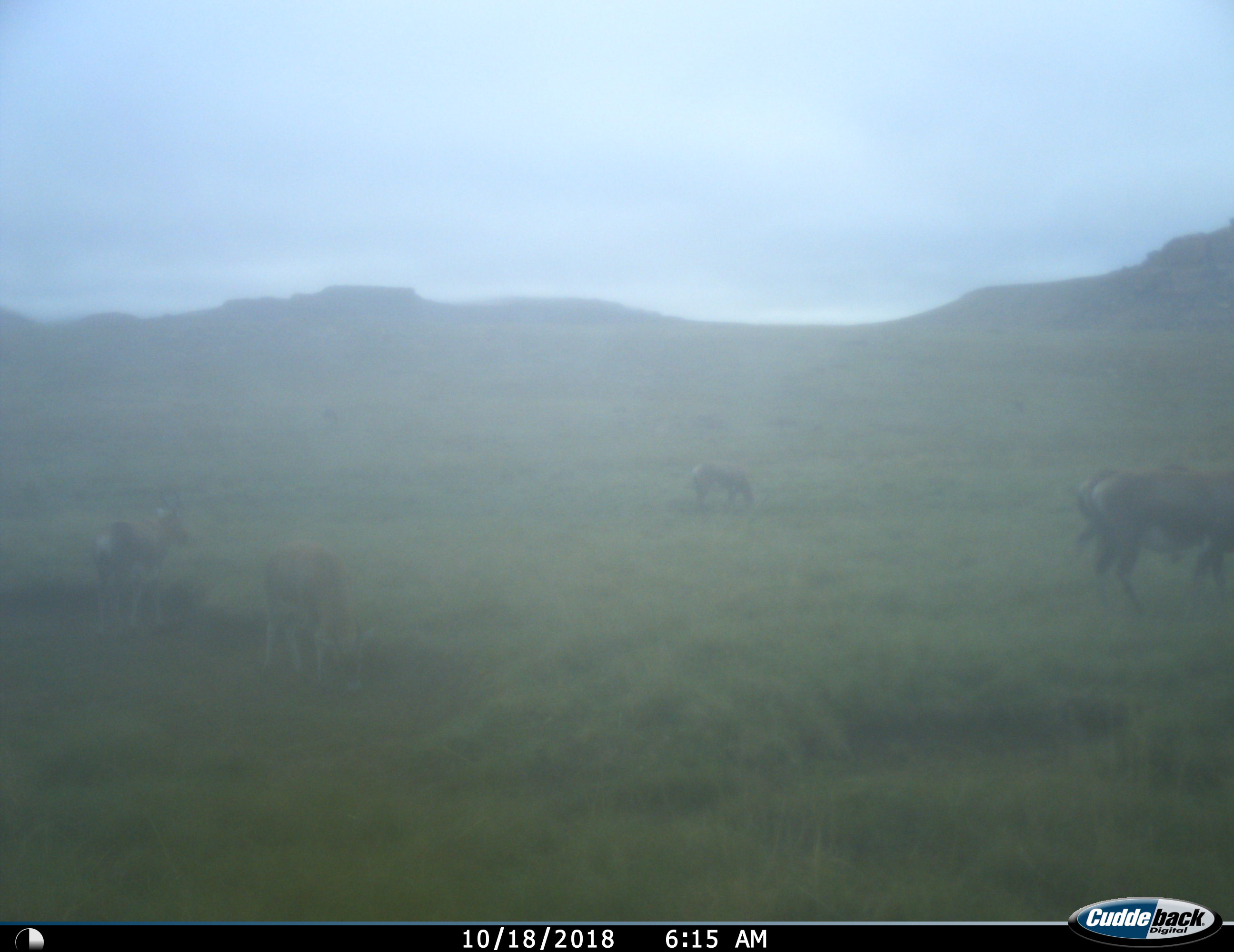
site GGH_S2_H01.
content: unidentified animal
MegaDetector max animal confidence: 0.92